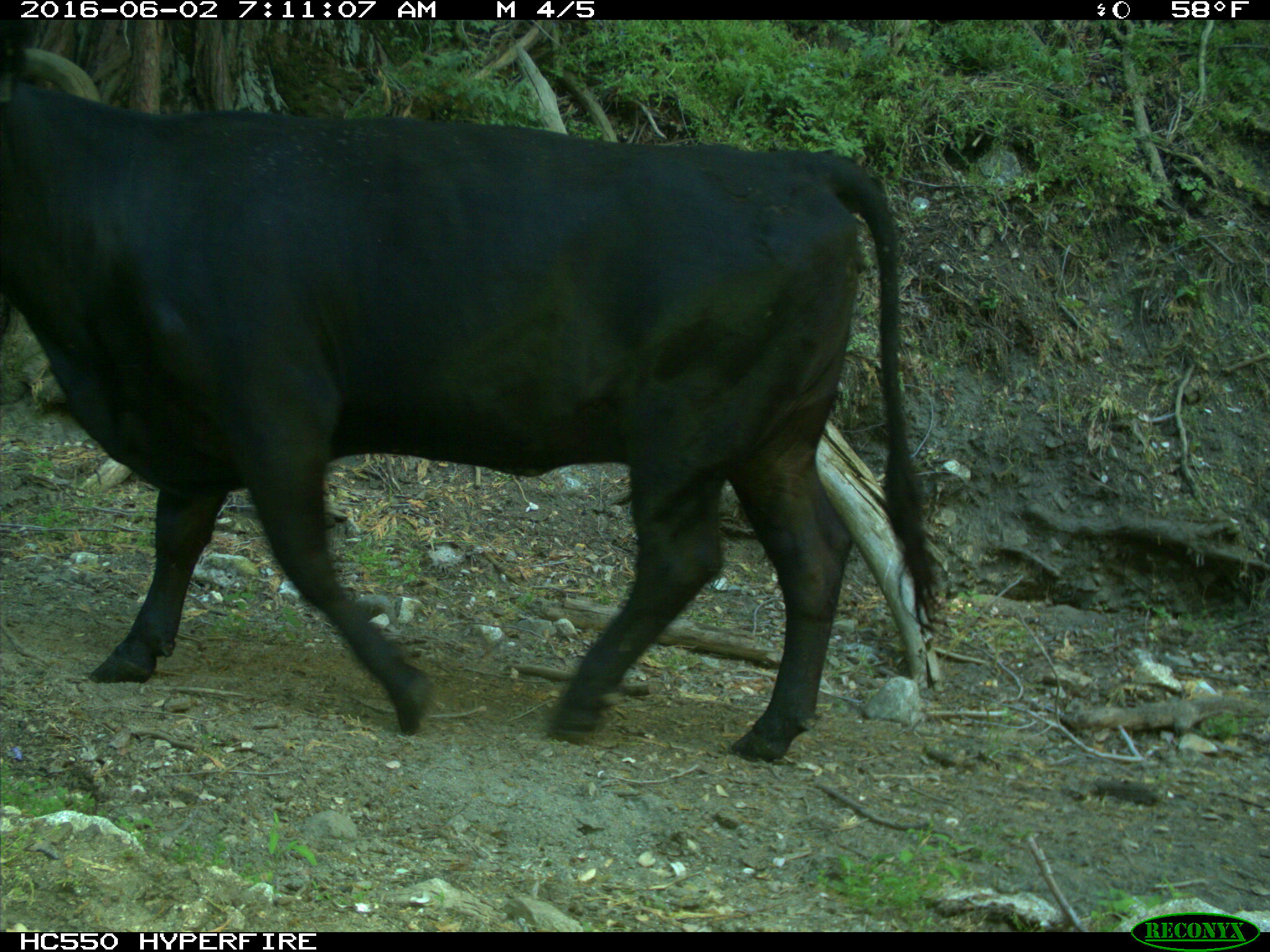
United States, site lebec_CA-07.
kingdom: Animalia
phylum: Chordata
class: Mammalia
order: Artiodactyla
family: Bovidae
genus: Bos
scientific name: Bos taurus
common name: domestic cow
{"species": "Bos taurus (domestic cow)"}